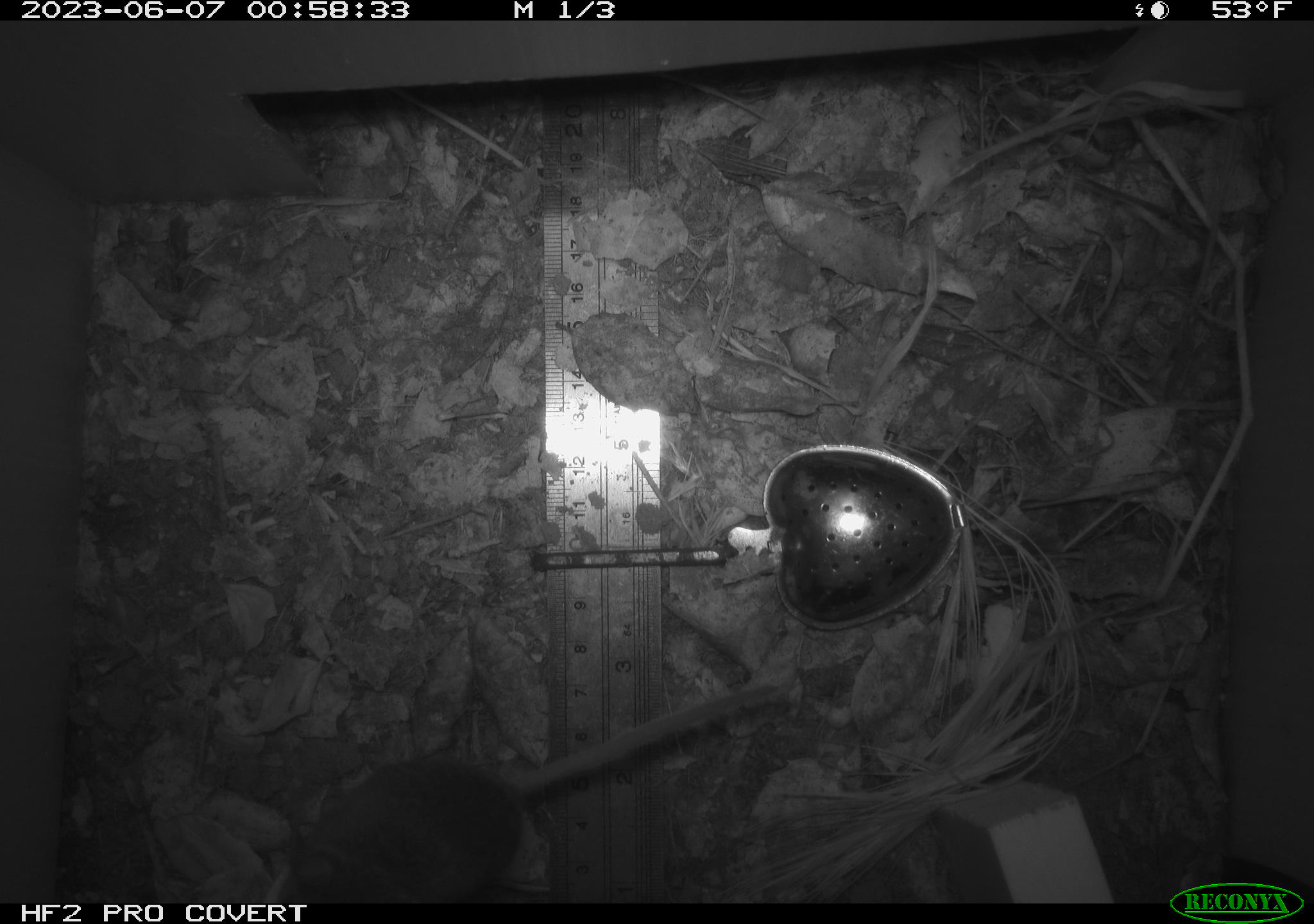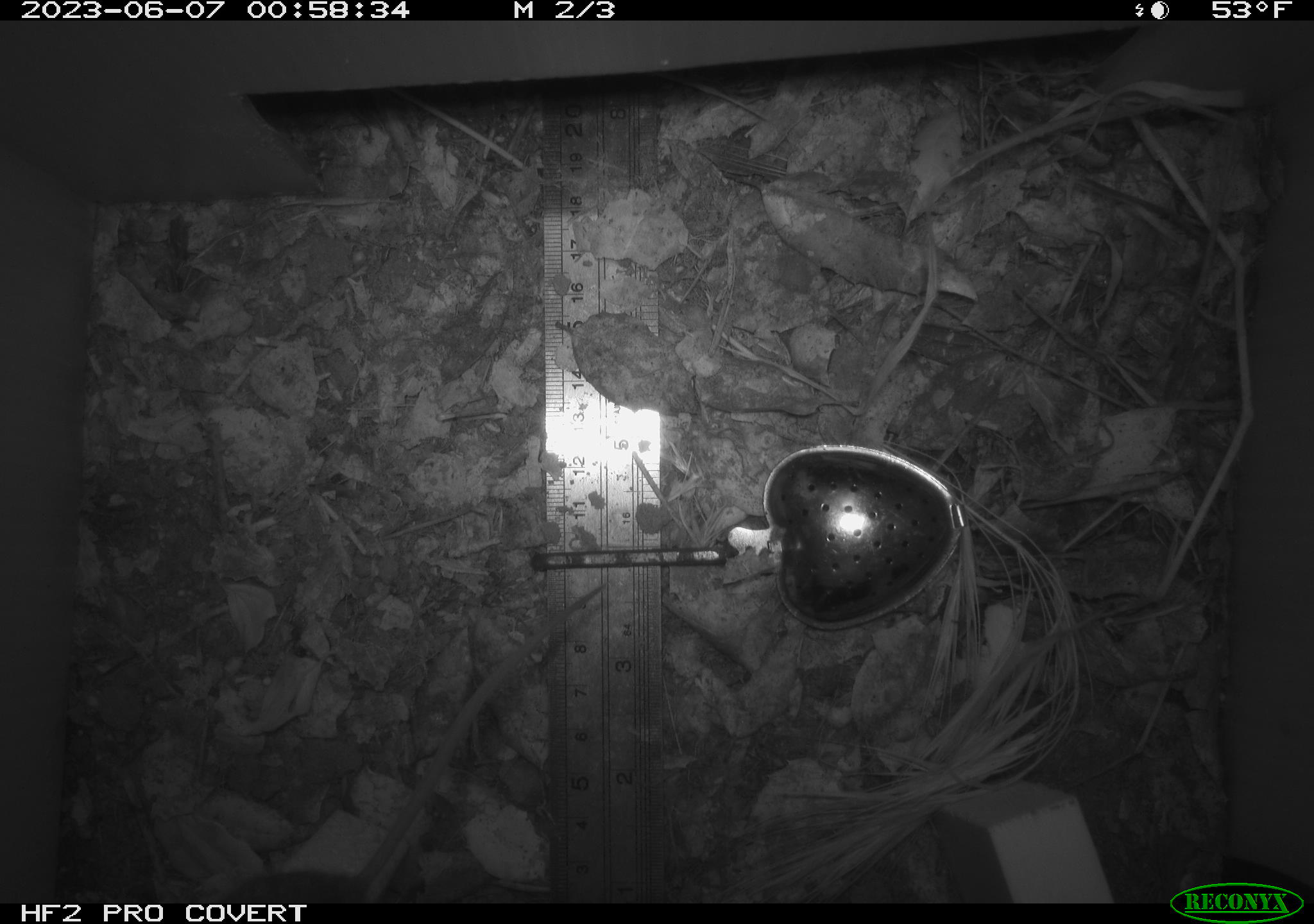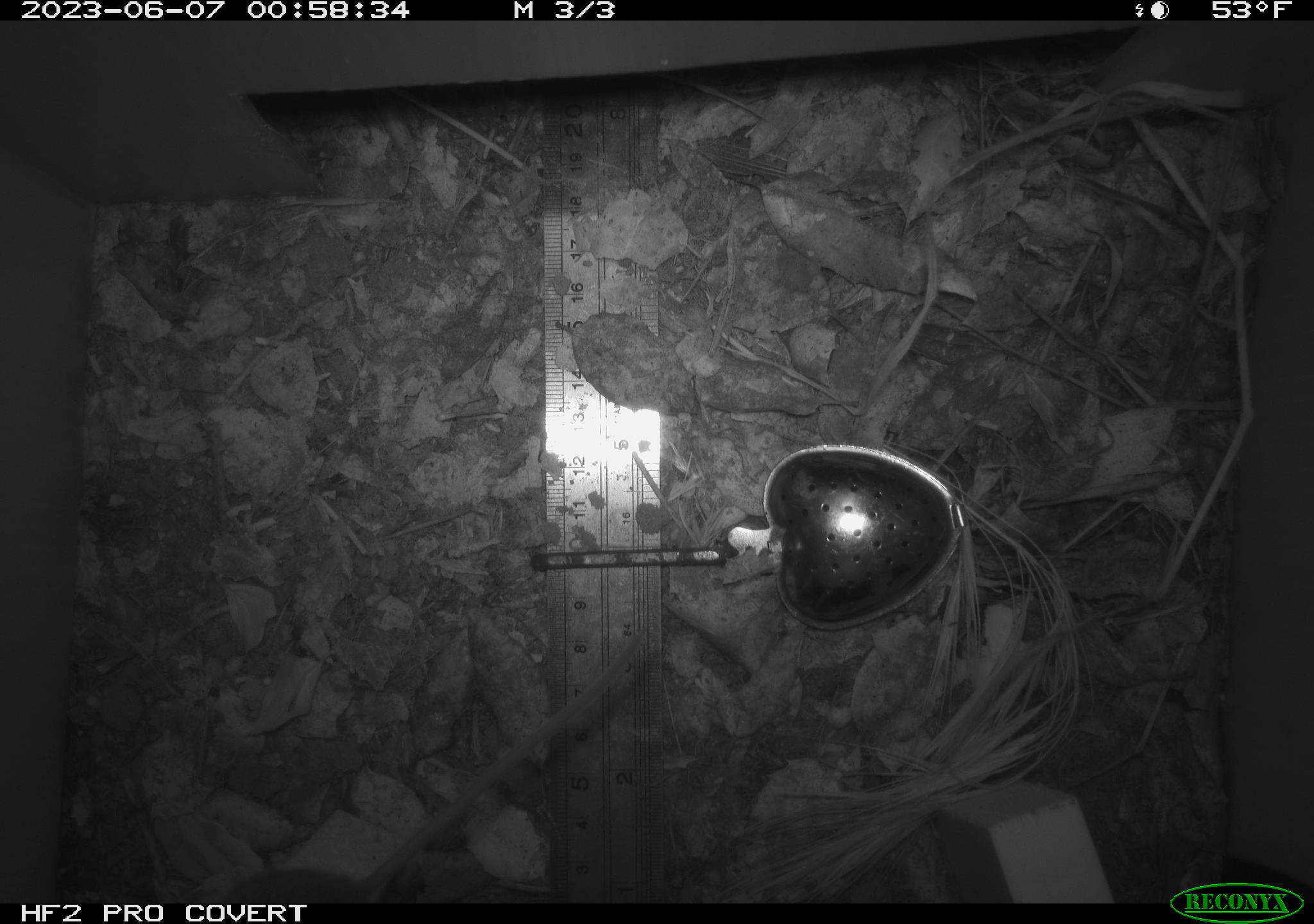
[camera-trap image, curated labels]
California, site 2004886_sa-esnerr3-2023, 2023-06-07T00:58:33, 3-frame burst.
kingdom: Animalia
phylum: Chordata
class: Mammalia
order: Rodentia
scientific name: Rodentia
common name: mouse species